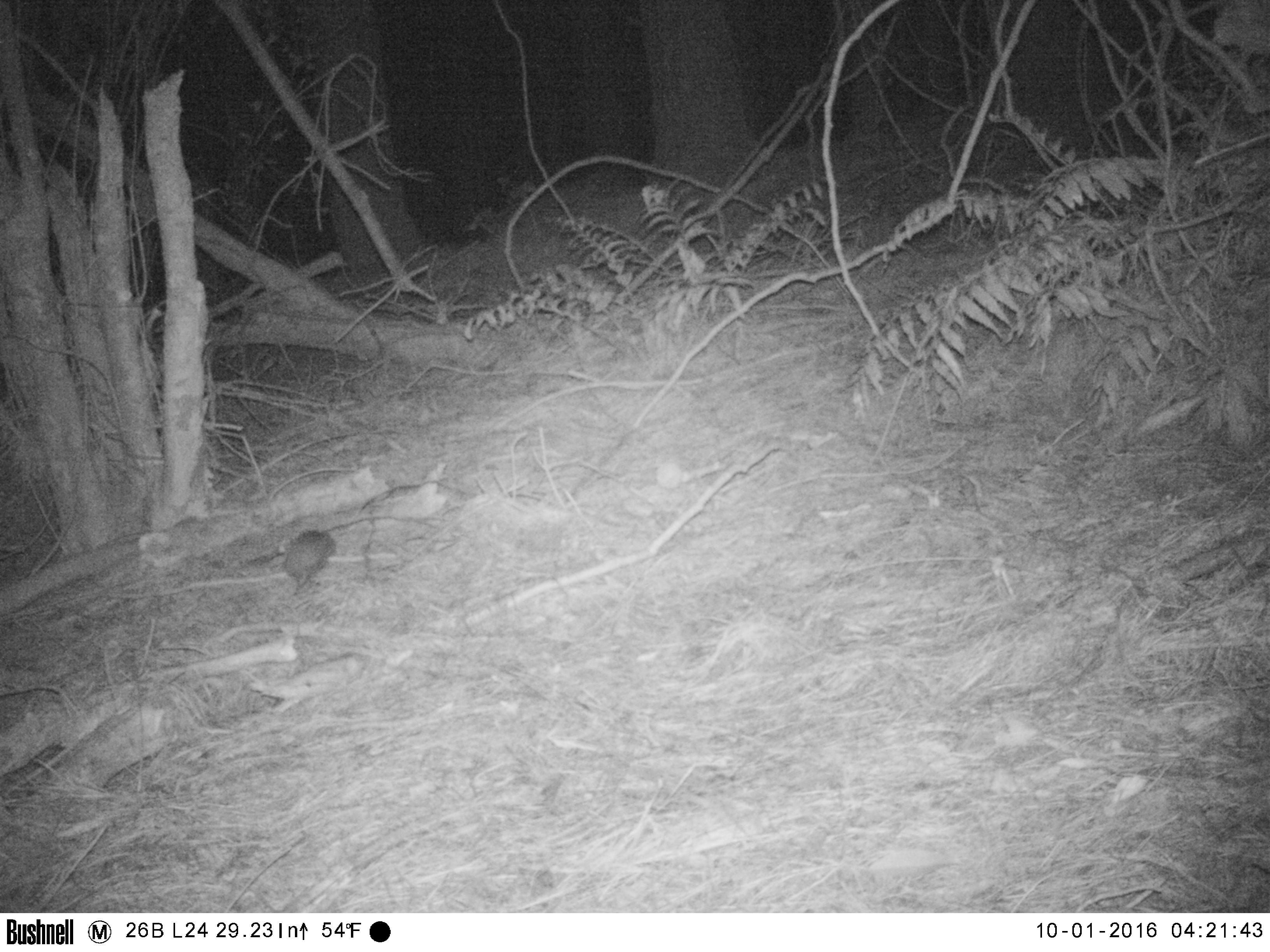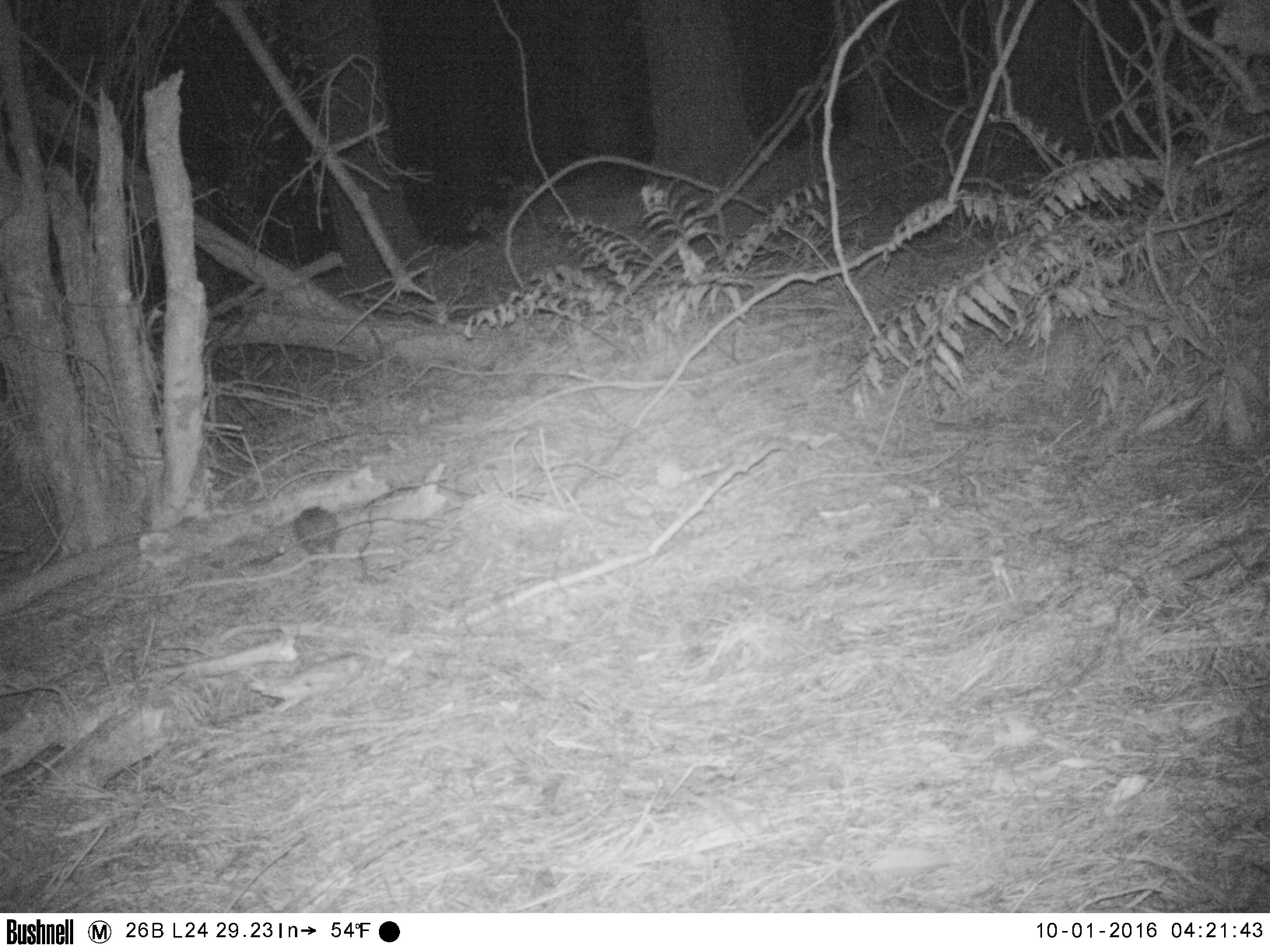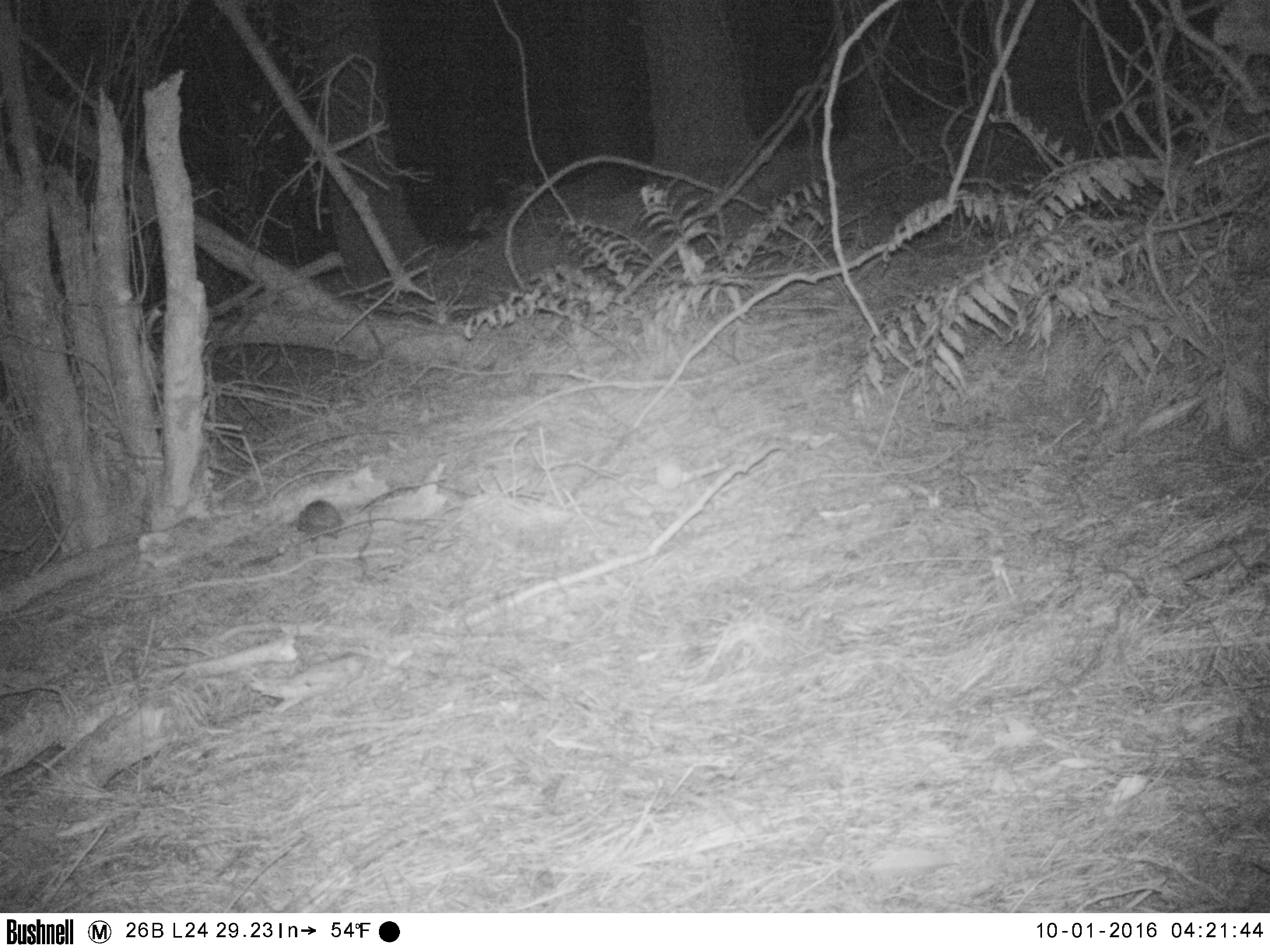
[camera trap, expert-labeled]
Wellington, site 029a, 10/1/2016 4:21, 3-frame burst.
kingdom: Animalia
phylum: Chordata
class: Mammalia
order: Eulipotyphla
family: Erinaceidae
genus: Erinaceus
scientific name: Erinaceus europaeus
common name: hedgehog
Hedgehog (Erinaceus europaeus).